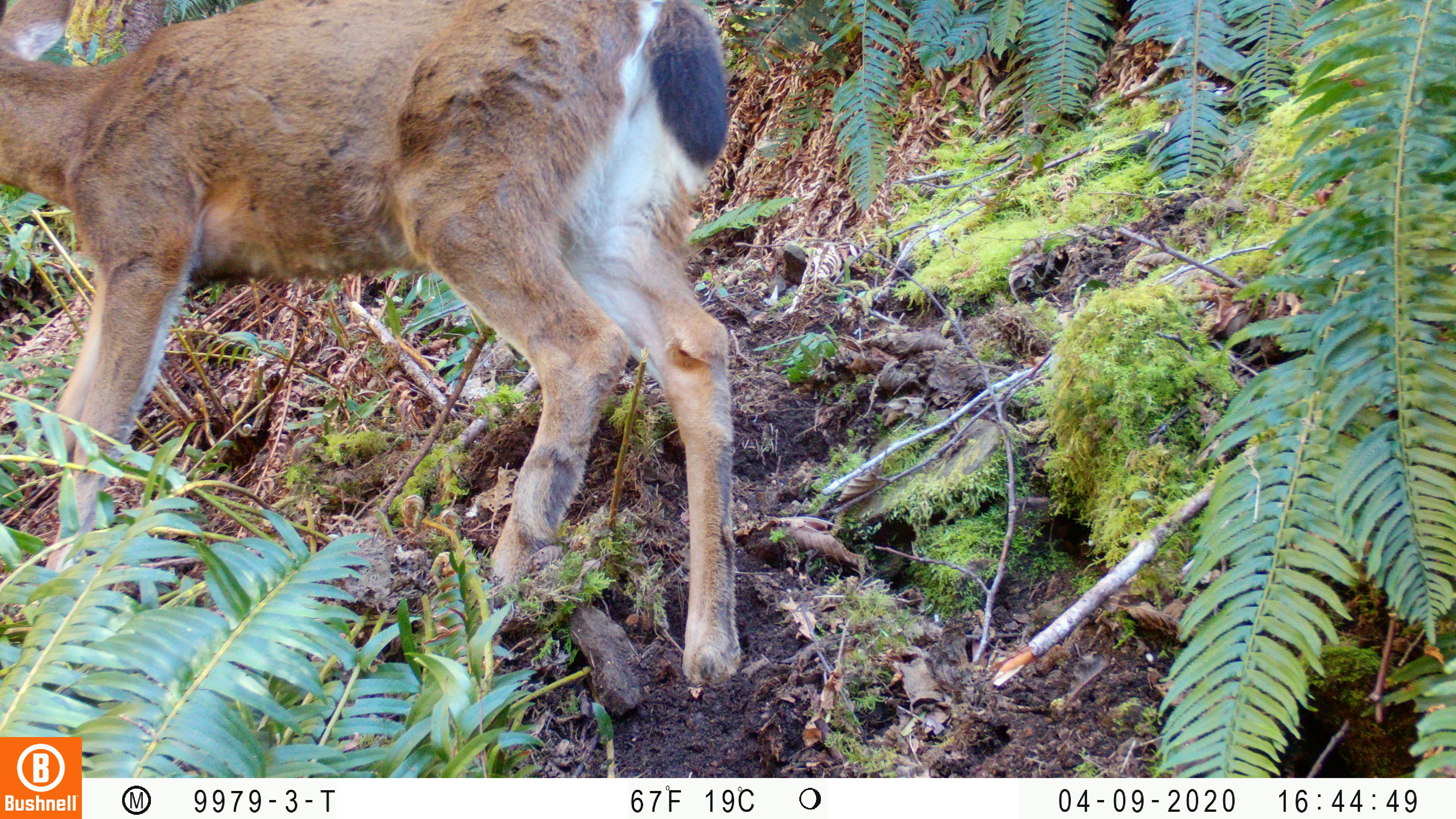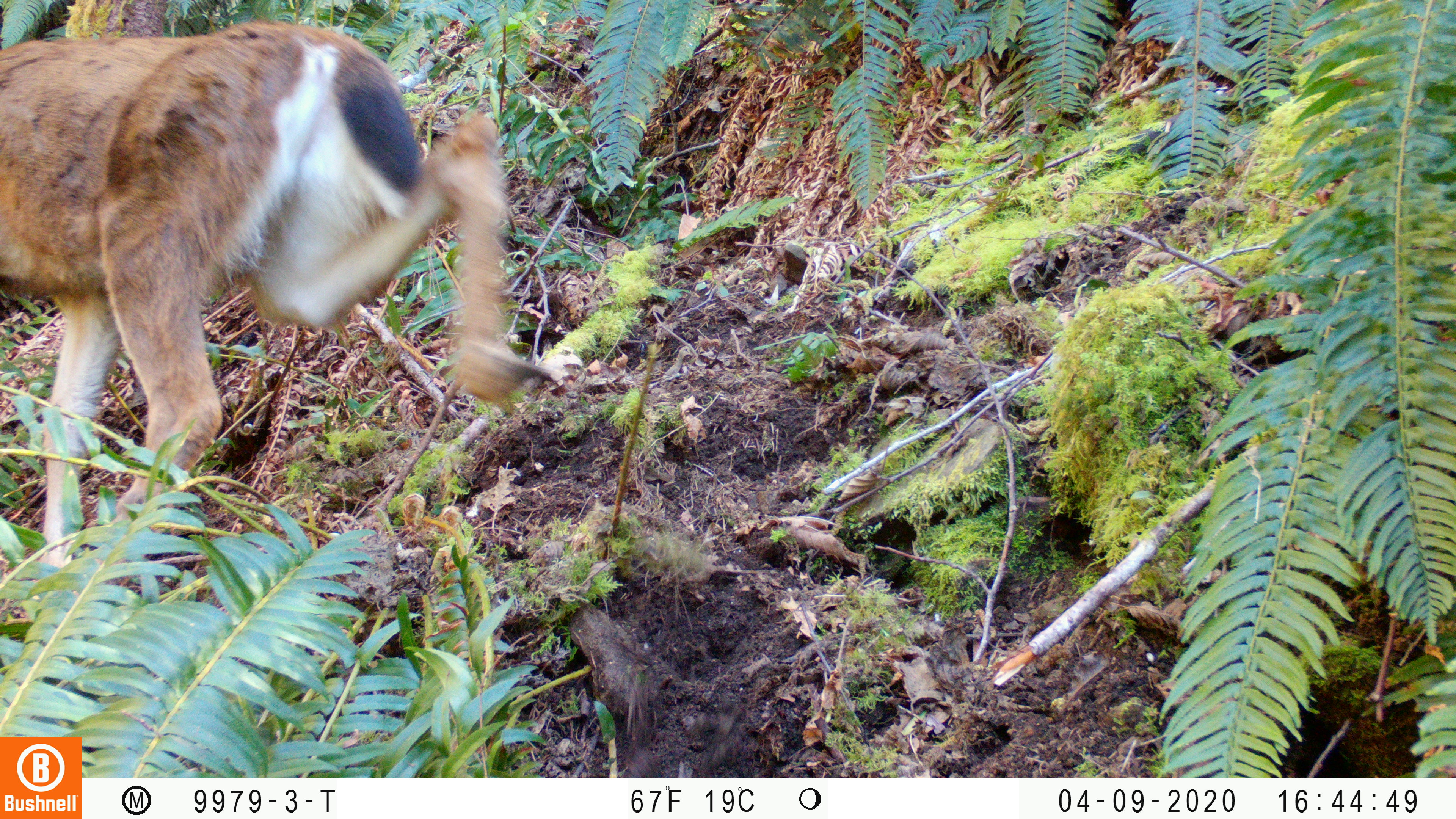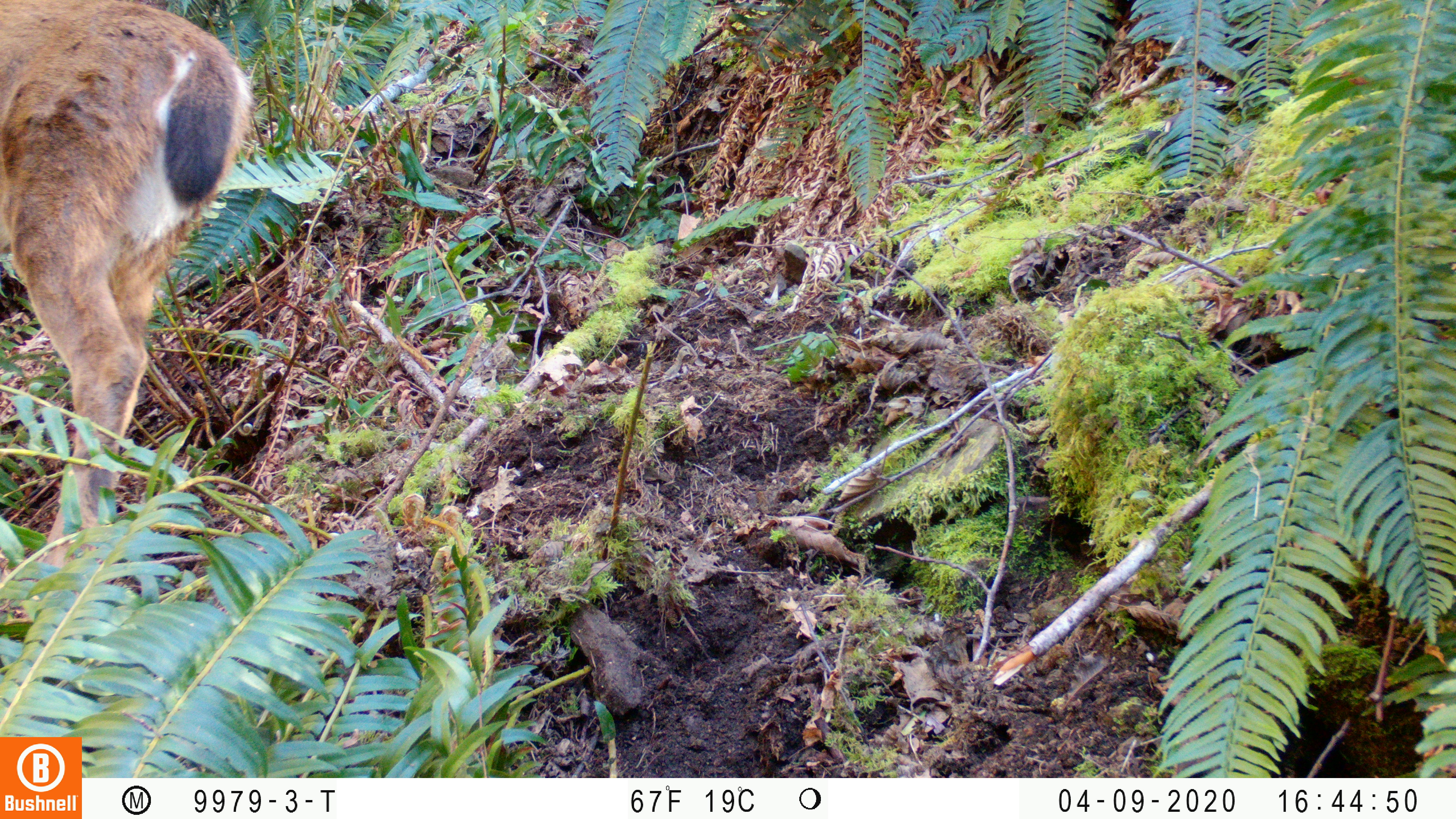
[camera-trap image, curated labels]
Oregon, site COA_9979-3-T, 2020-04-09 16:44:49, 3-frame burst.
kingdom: Animalia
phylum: Chordata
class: Mammalia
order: Artiodactyla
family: Cervidae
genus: Odocoileus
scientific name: Odocoileus hemionus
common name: black-tailed deer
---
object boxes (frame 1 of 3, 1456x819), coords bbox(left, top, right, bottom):
black-tailed deer: bbox(10, 1, 759, 698)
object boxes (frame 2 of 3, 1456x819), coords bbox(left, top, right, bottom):
black-tailed deer: bbox(2, 25, 535, 565)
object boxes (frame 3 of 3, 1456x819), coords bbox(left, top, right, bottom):
black-tailed deer: bbox(0, 2, 266, 554)